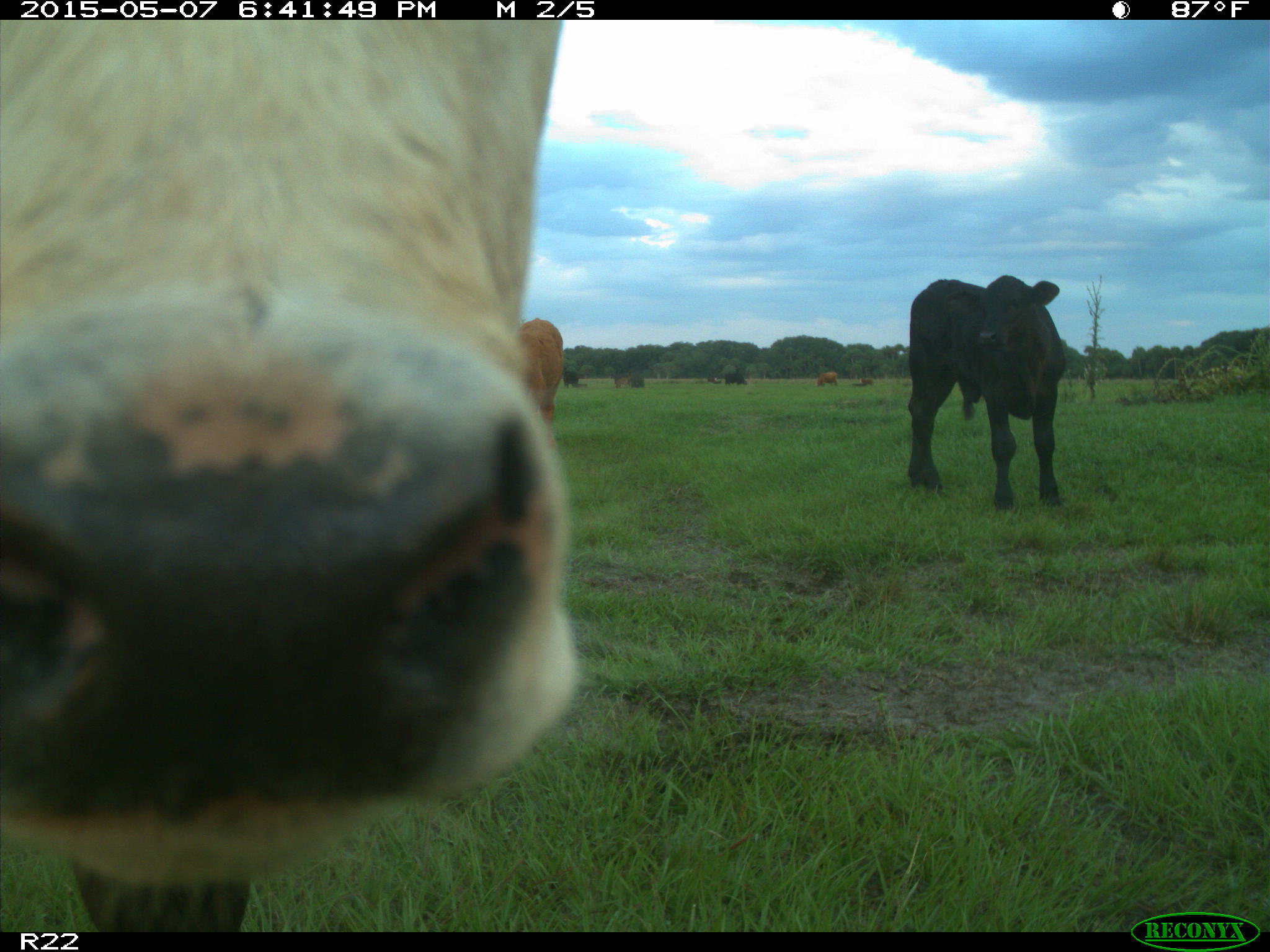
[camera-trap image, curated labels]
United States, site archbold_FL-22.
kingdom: Animalia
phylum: Chordata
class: Mammalia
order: Artiodactyla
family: Bovidae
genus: Bos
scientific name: Bos taurus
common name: domestic cow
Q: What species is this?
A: Bos taurus (domestic cow).